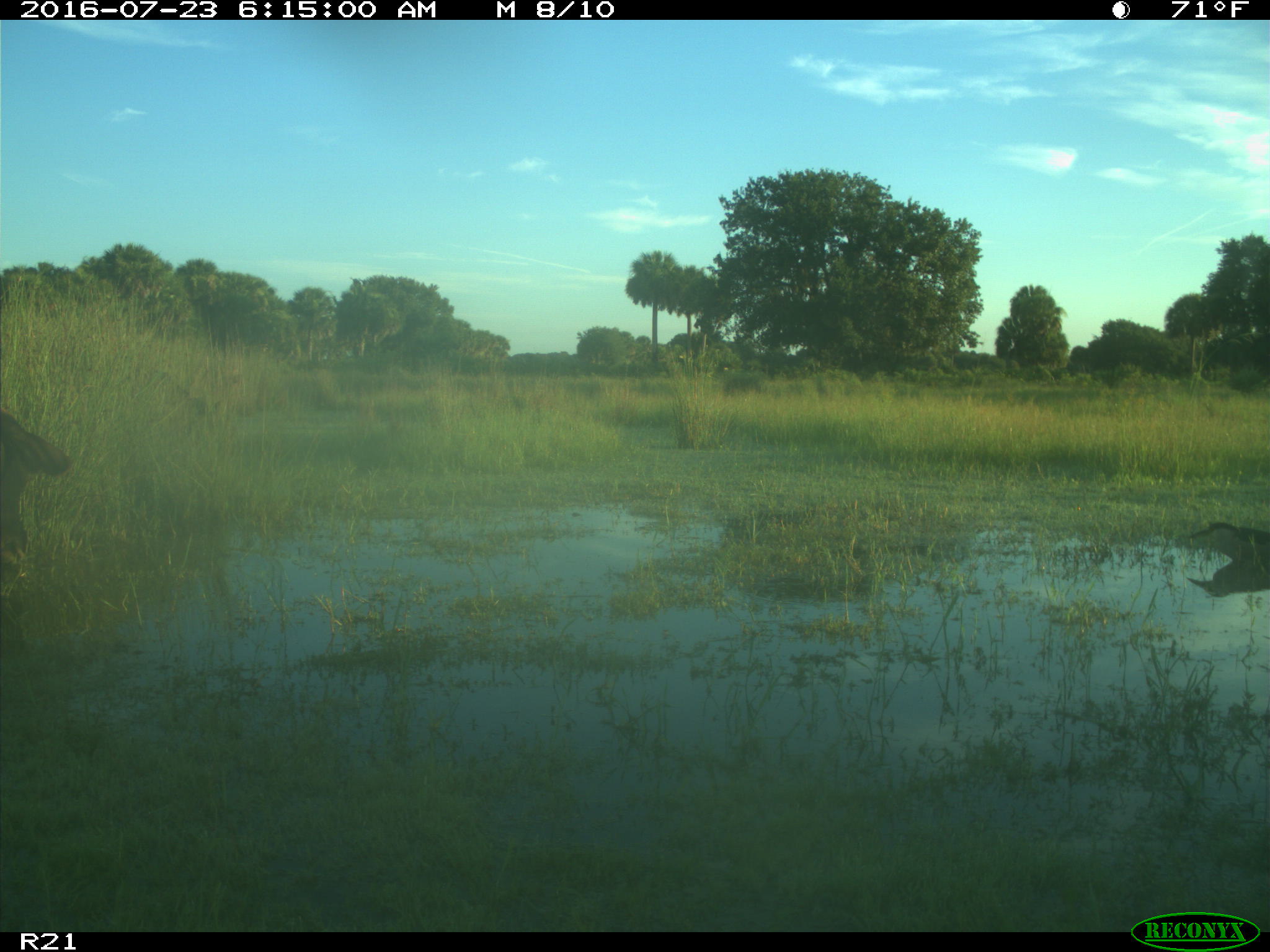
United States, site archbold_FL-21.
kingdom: Animalia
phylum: Chordata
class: Mammalia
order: Artiodactyla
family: Bovidae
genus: Bos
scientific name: Bos taurus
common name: domestic cow